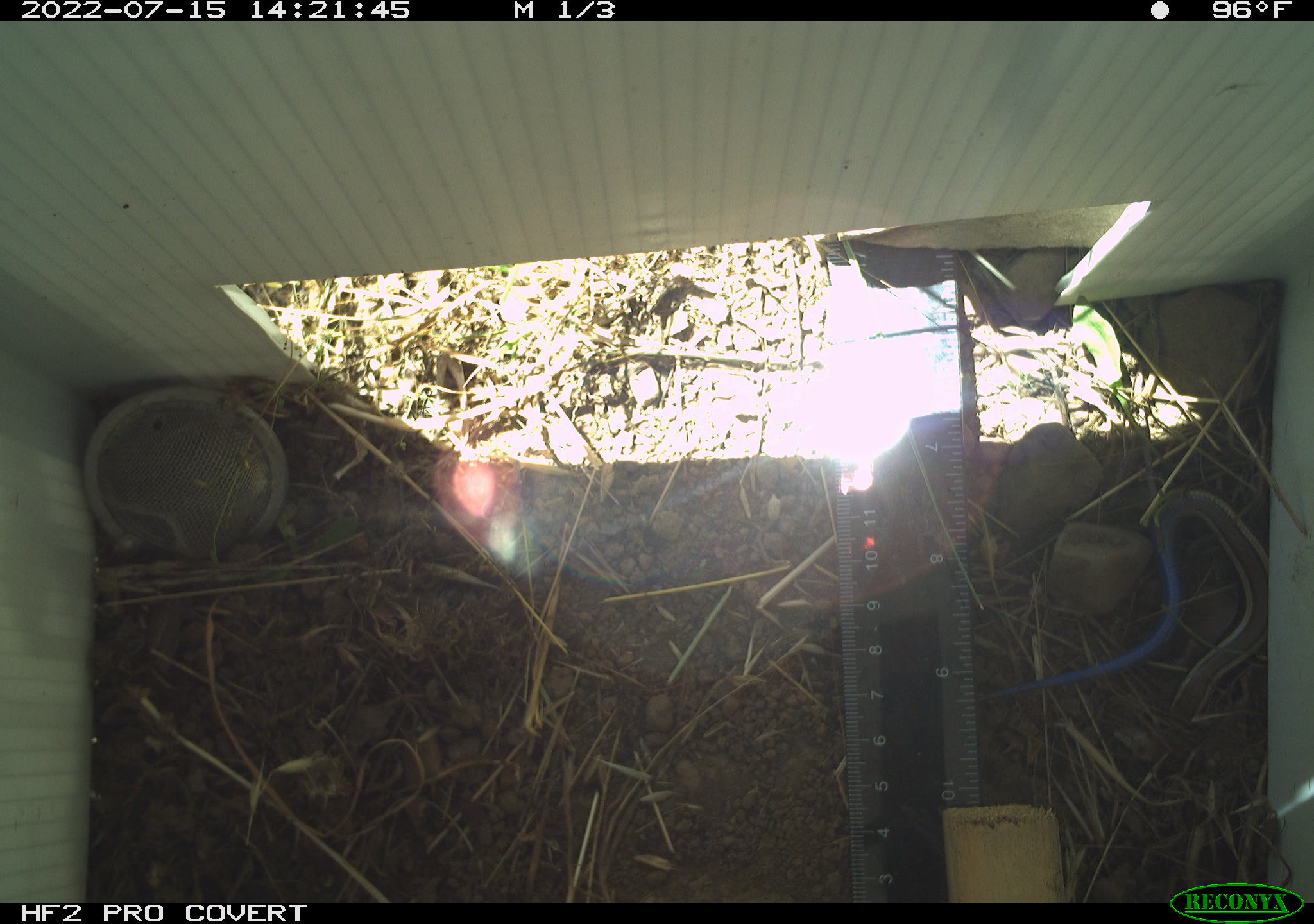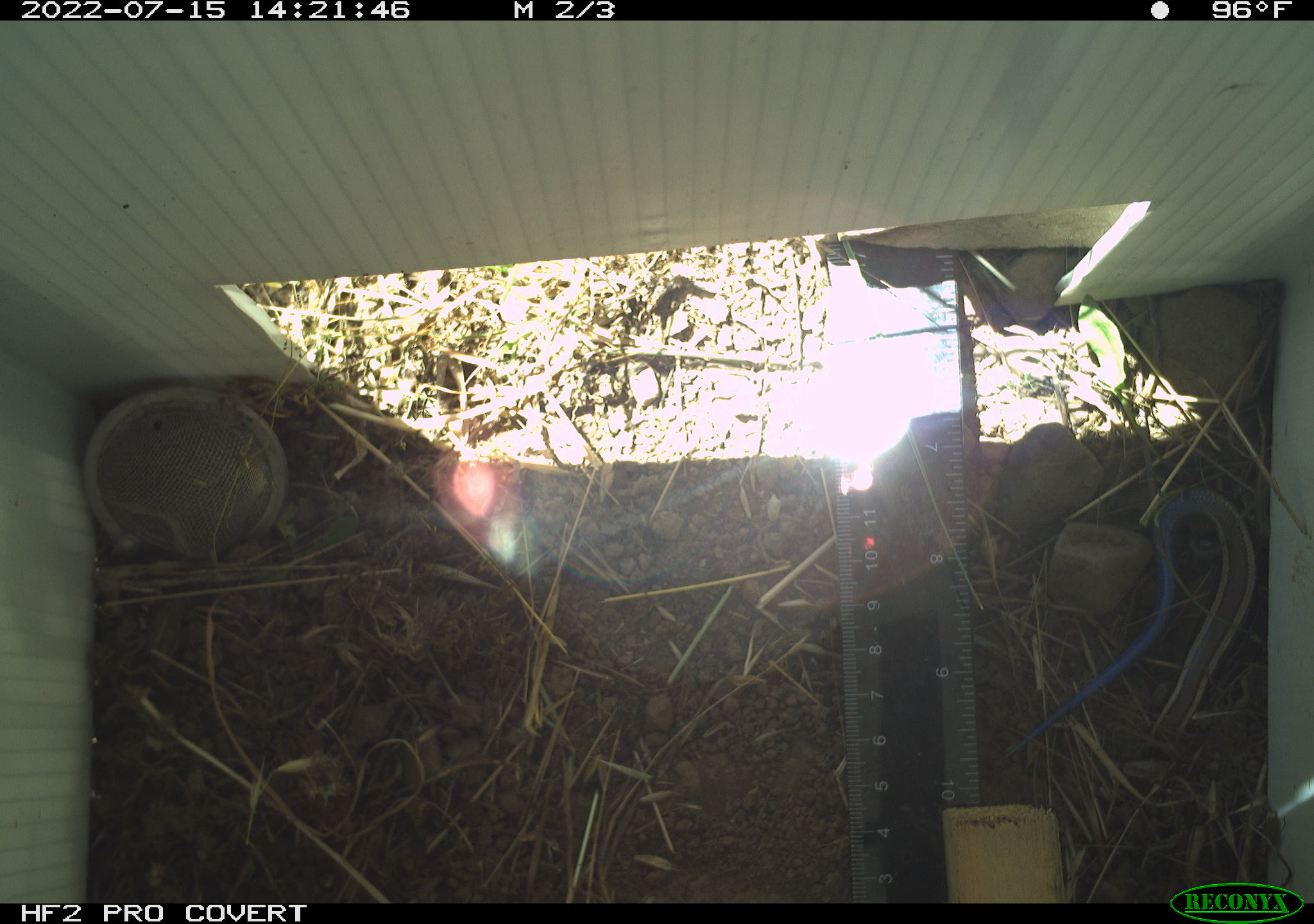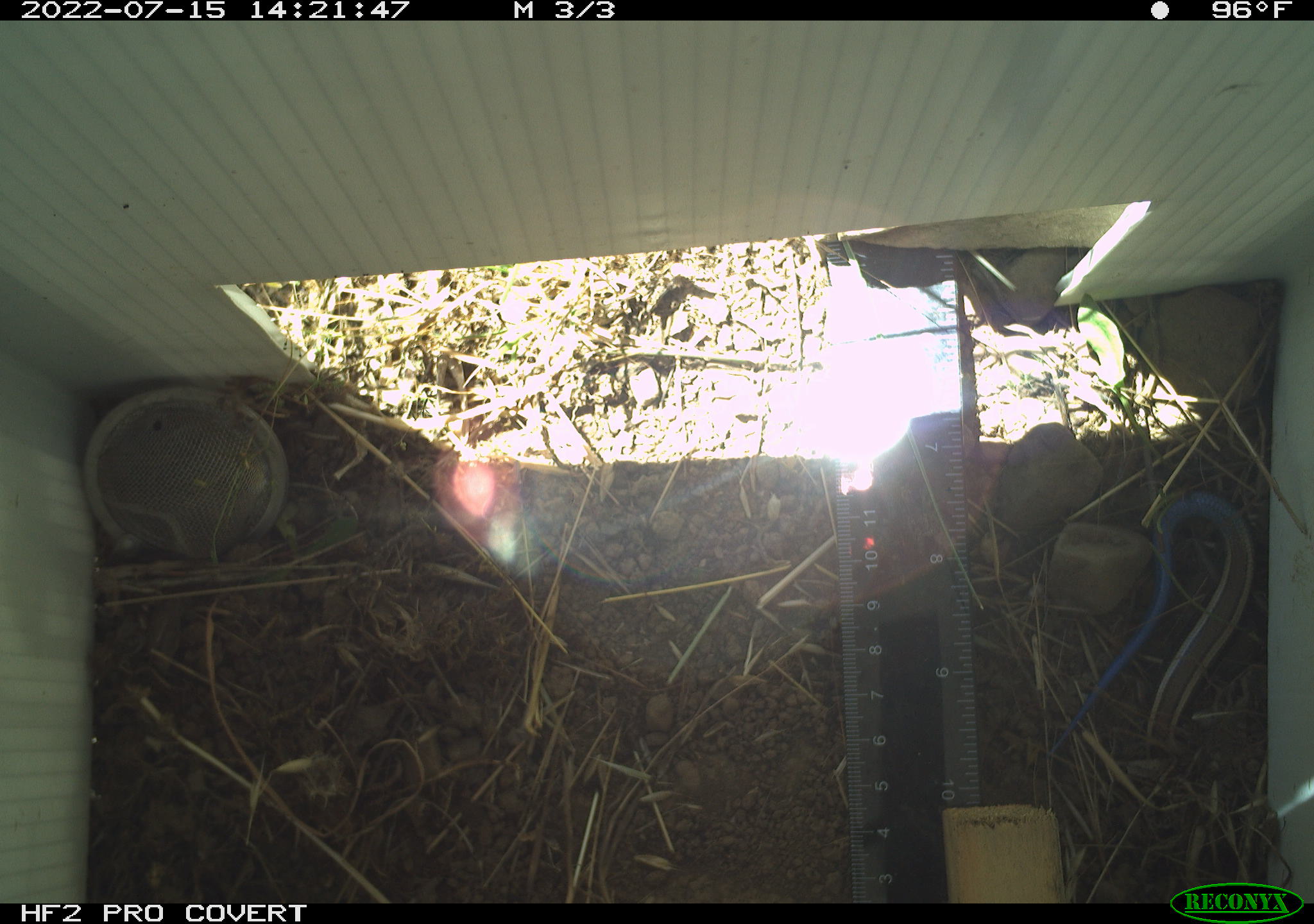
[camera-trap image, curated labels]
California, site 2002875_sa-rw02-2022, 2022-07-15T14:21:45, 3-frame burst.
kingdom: Animalia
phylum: Chordata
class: Reptilia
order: Squamata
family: Scincidae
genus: Plestiodon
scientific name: Plestiodon skiltonianus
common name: western skink